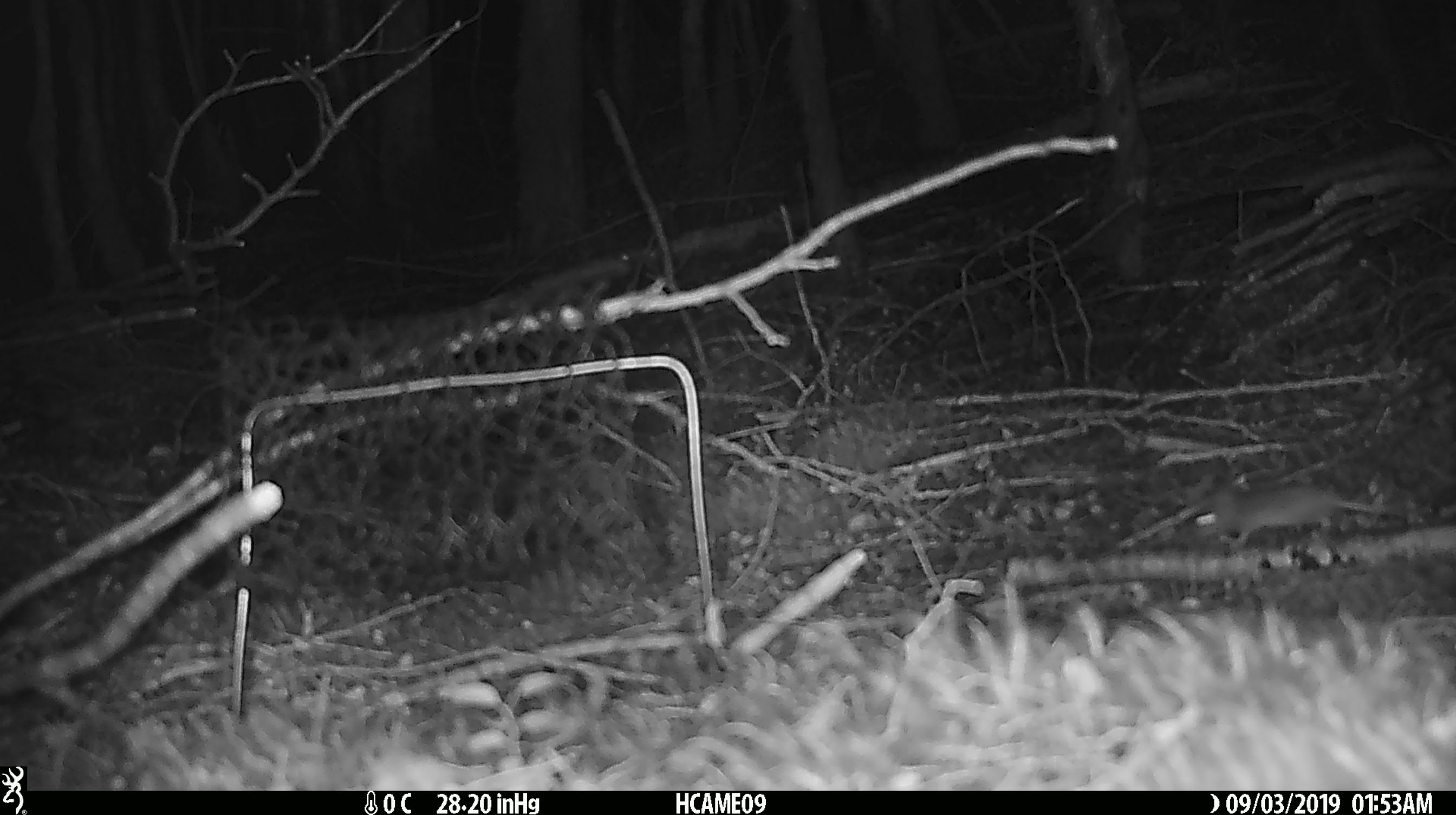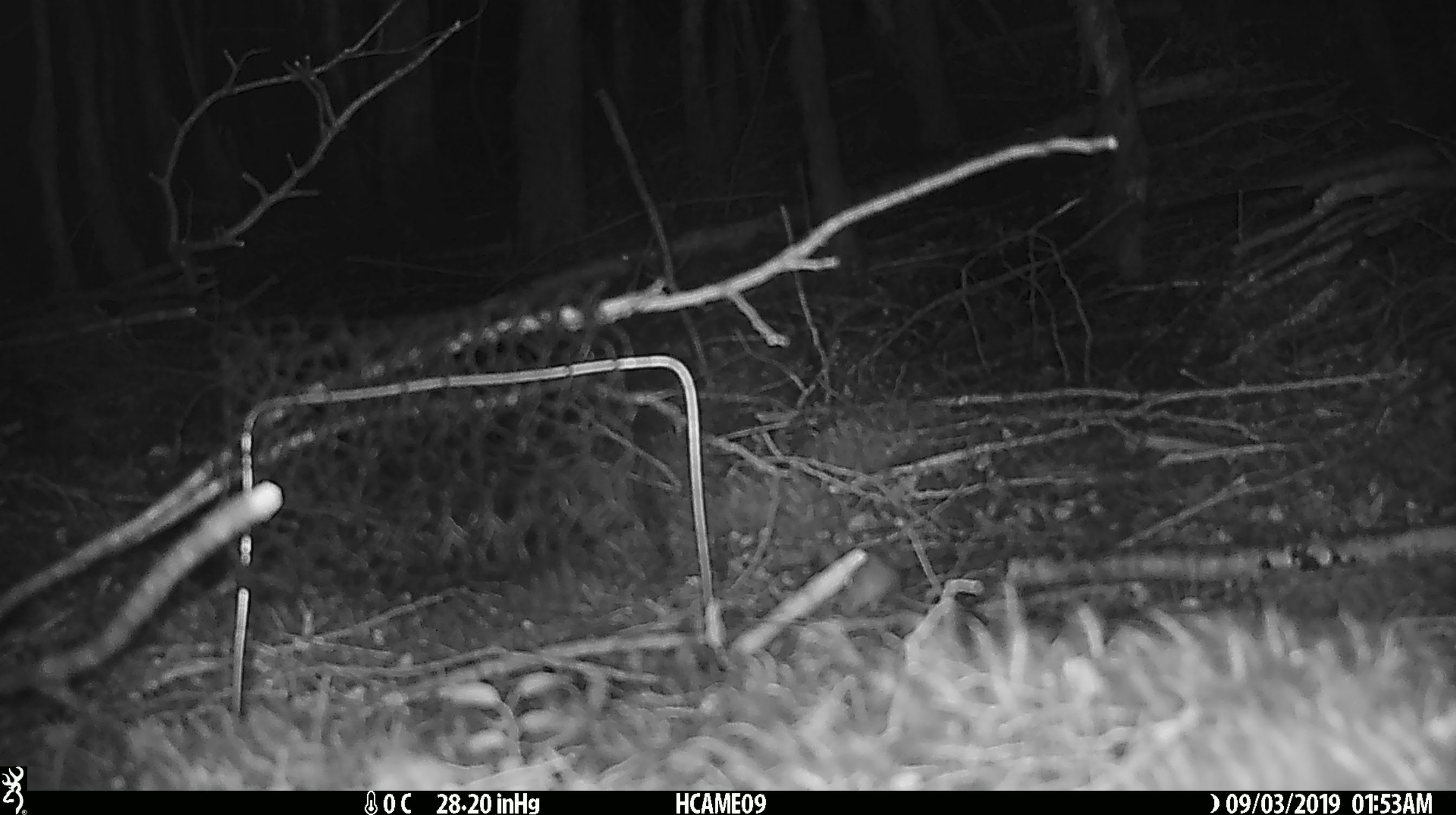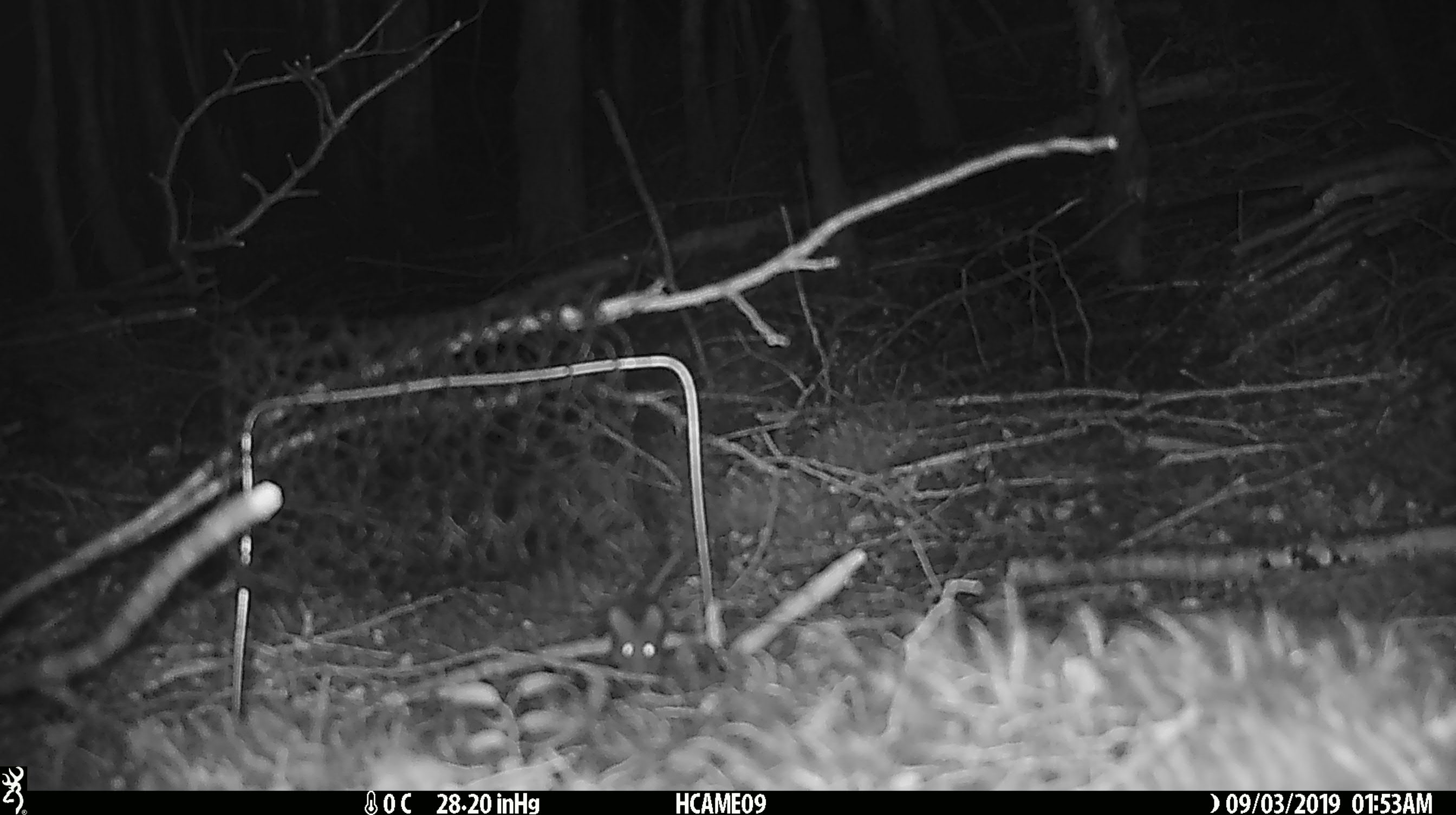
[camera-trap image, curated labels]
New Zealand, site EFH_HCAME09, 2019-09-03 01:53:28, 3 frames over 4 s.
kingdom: Animalia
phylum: Chordata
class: Mammalia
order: Rodentia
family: Muridae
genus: Mus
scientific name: Mus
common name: mouse